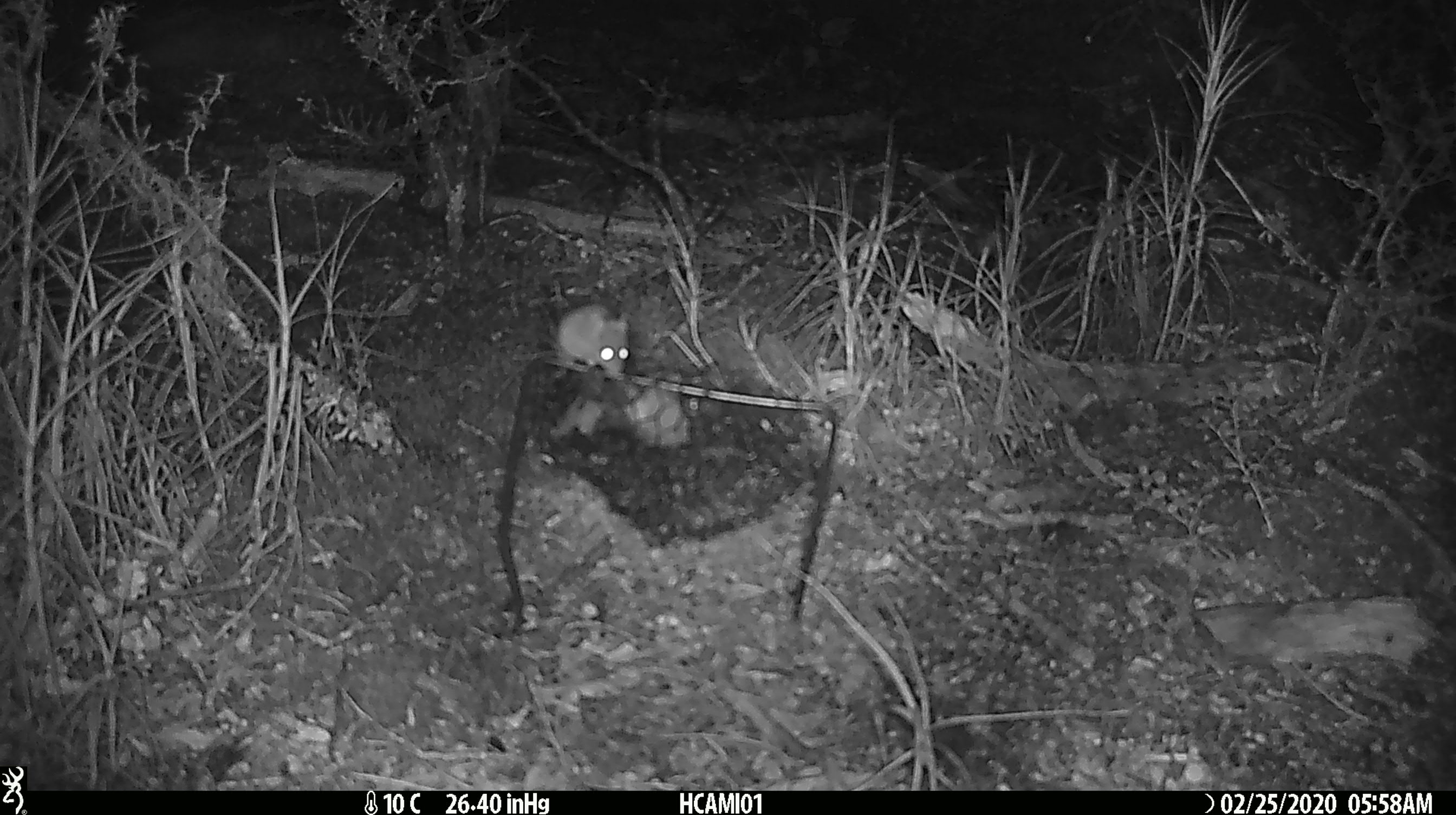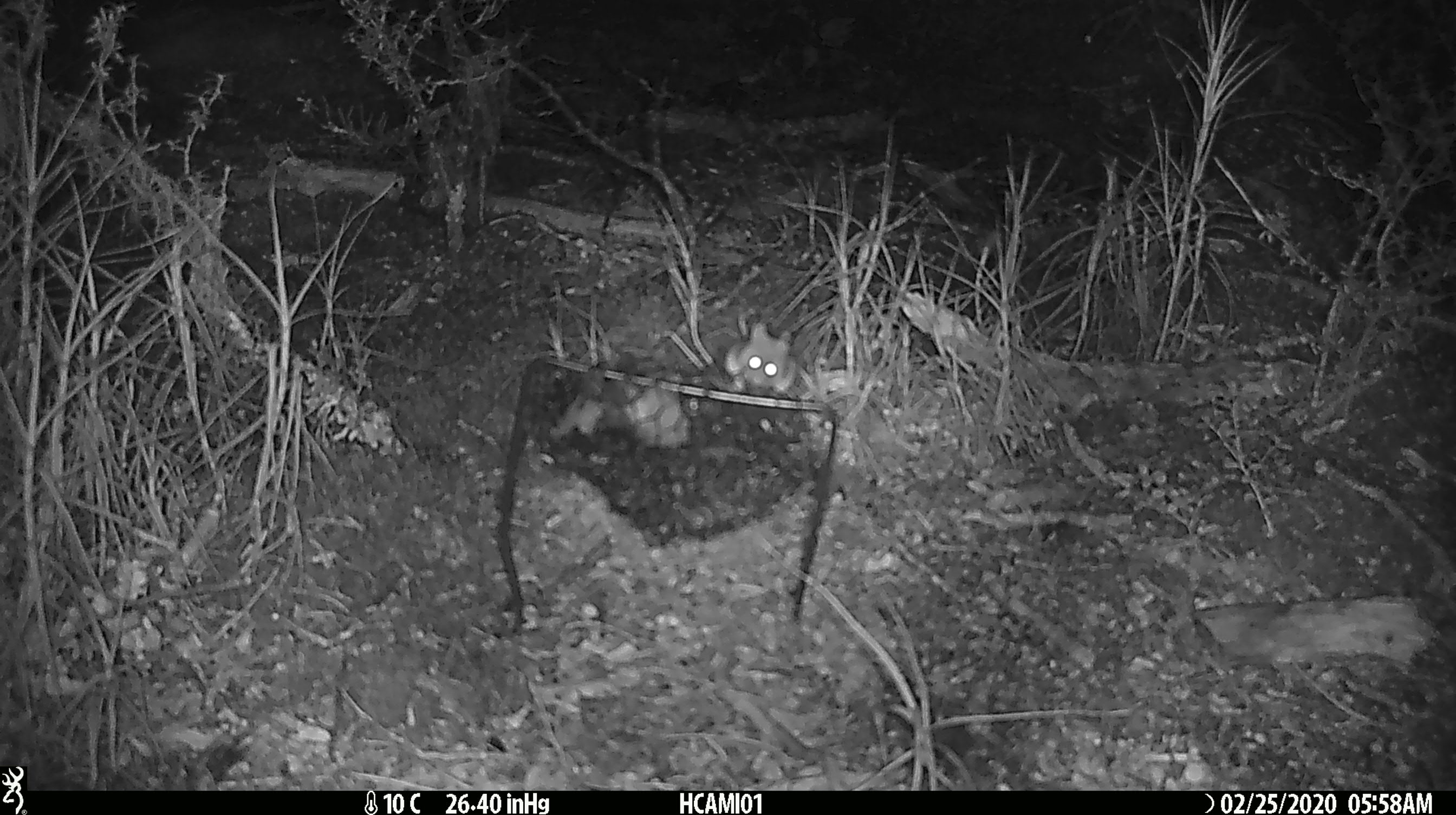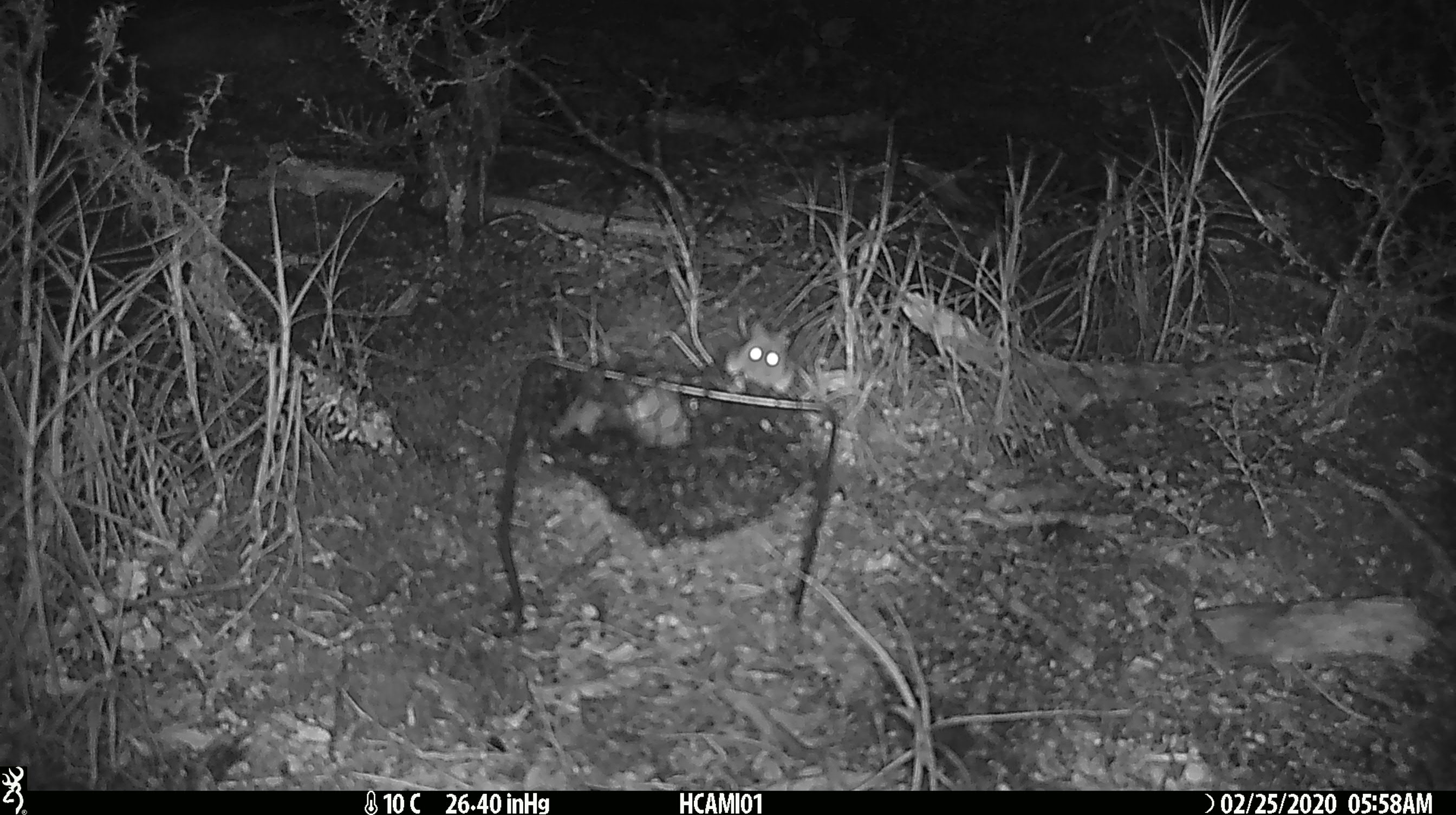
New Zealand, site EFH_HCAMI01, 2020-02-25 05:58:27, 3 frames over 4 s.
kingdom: Animalia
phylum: Chordata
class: Mammalia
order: Rodentia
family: Muridae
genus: Mus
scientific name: Mus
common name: mouse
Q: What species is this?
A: Mouse (Mus).